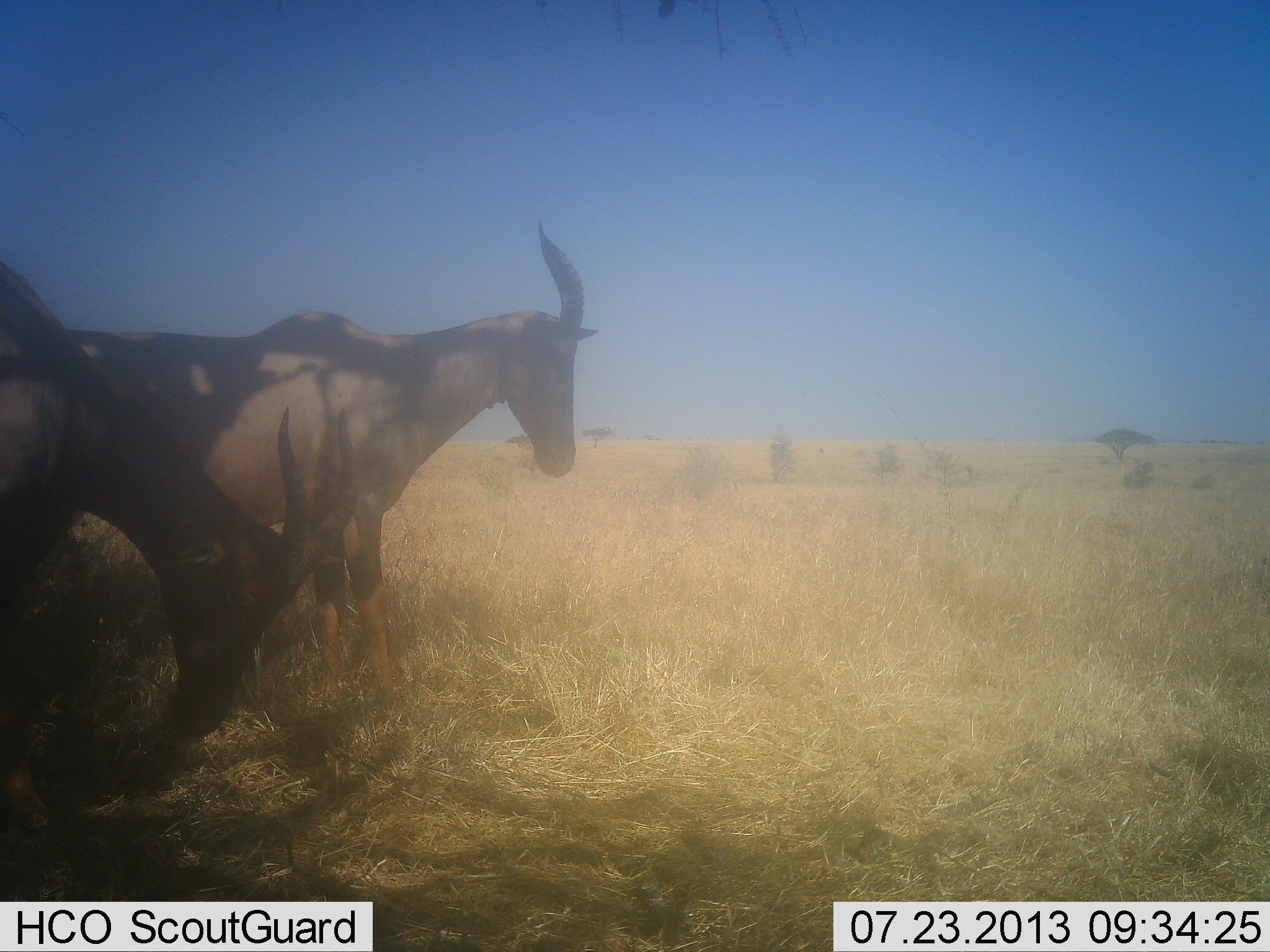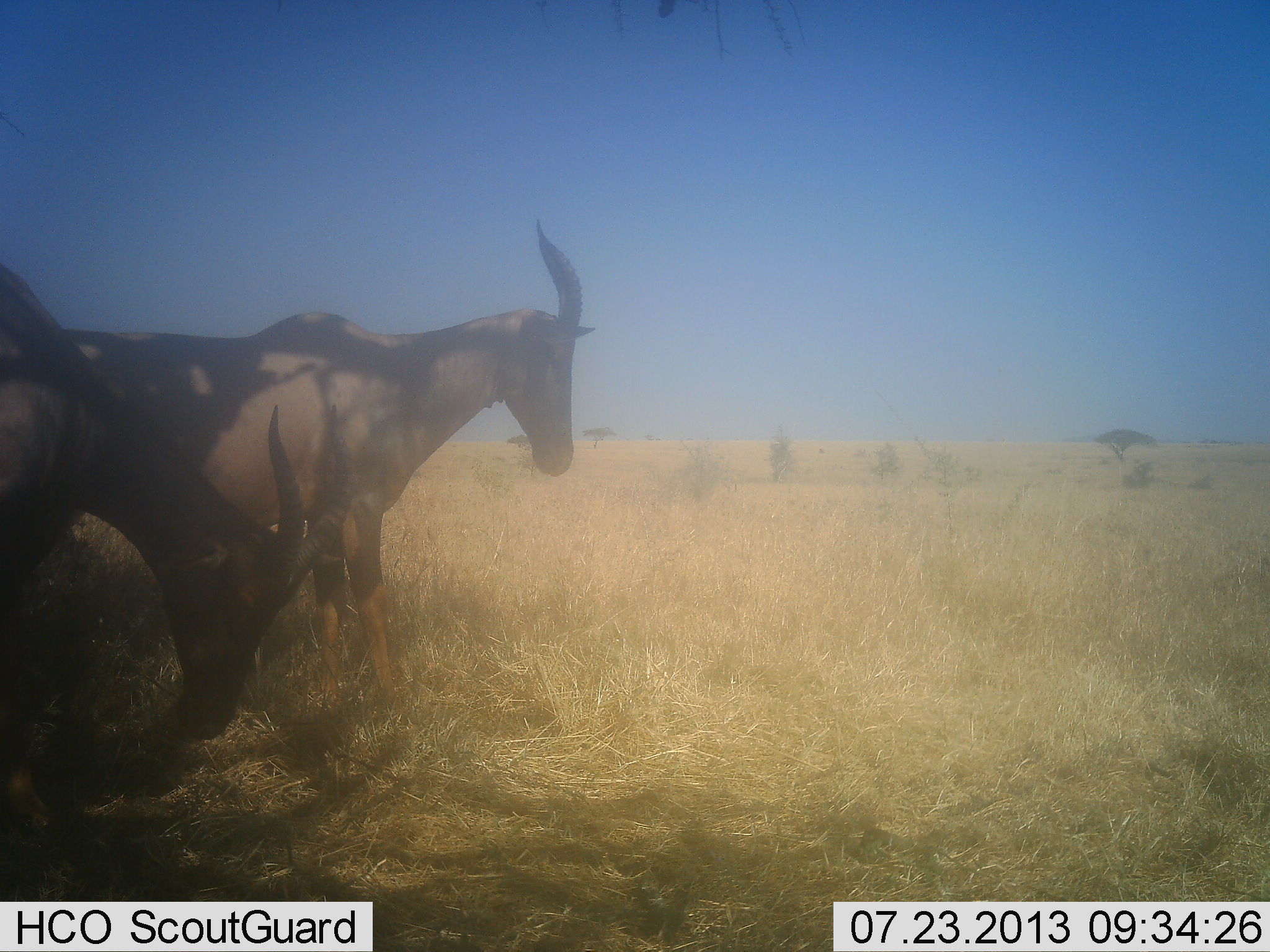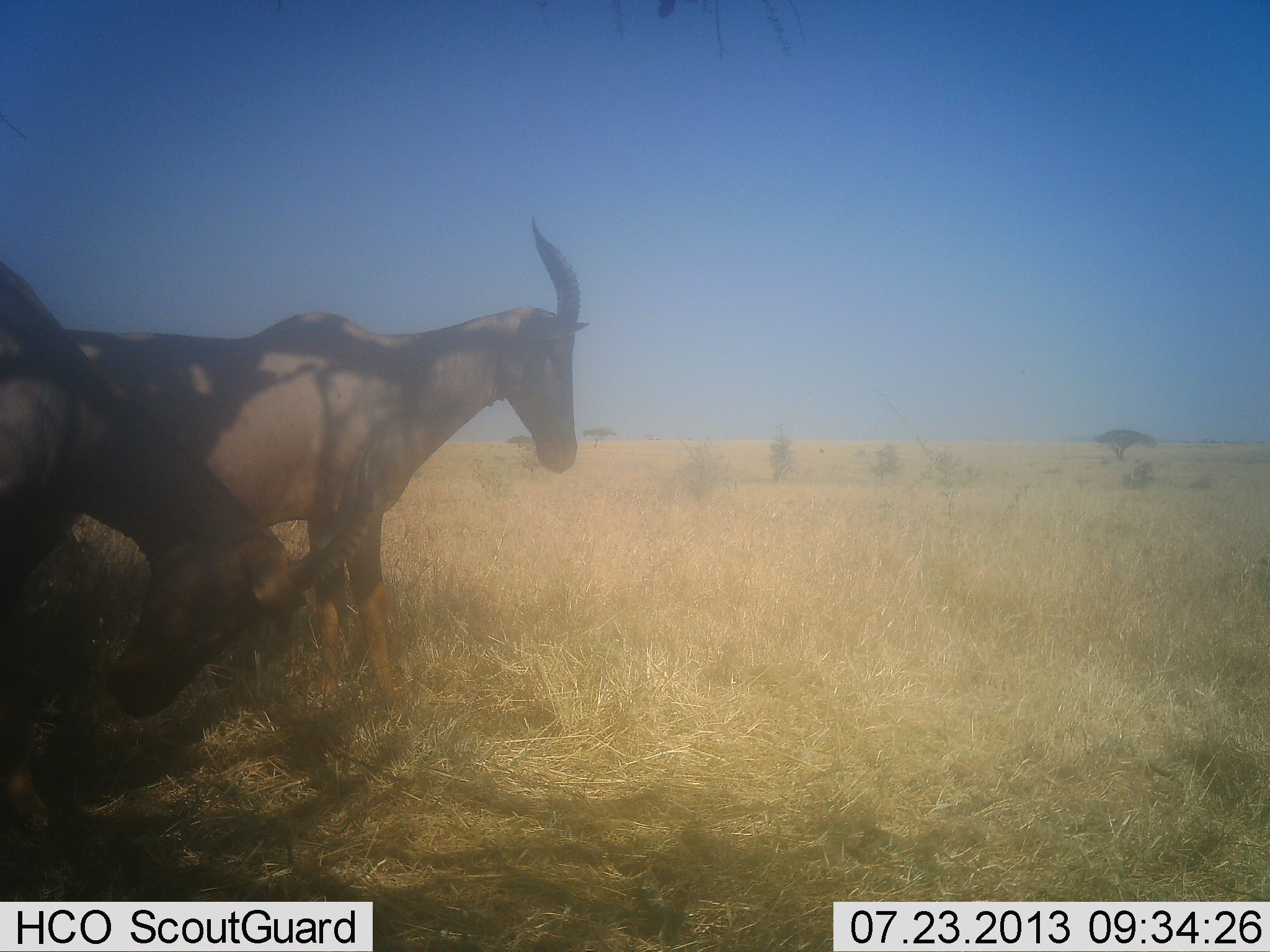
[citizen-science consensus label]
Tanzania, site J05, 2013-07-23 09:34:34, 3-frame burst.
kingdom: Animalia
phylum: Chordata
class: Mammalia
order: Artiodactyla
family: Bovidae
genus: Damaliscus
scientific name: Damaliscus lunatus jimela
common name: topi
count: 2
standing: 71%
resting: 5%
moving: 0%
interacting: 0%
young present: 0%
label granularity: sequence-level